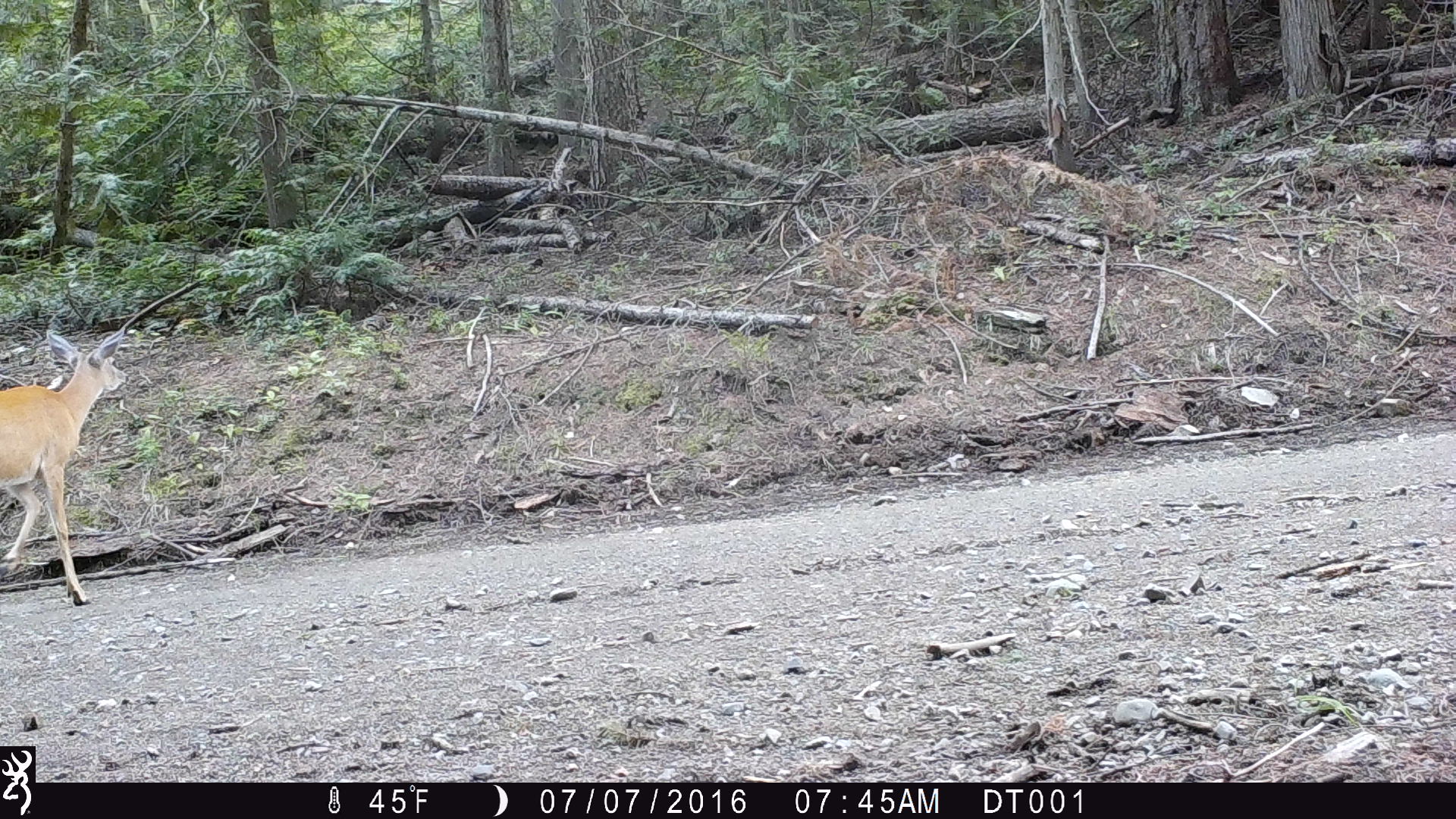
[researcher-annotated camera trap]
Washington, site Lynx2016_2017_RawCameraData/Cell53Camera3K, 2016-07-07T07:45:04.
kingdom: Animalia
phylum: Chordata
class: Mammalia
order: Artiodactyla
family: Cervidae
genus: Odocoileus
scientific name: Odocoileus virginianus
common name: white-tailed deer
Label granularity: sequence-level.